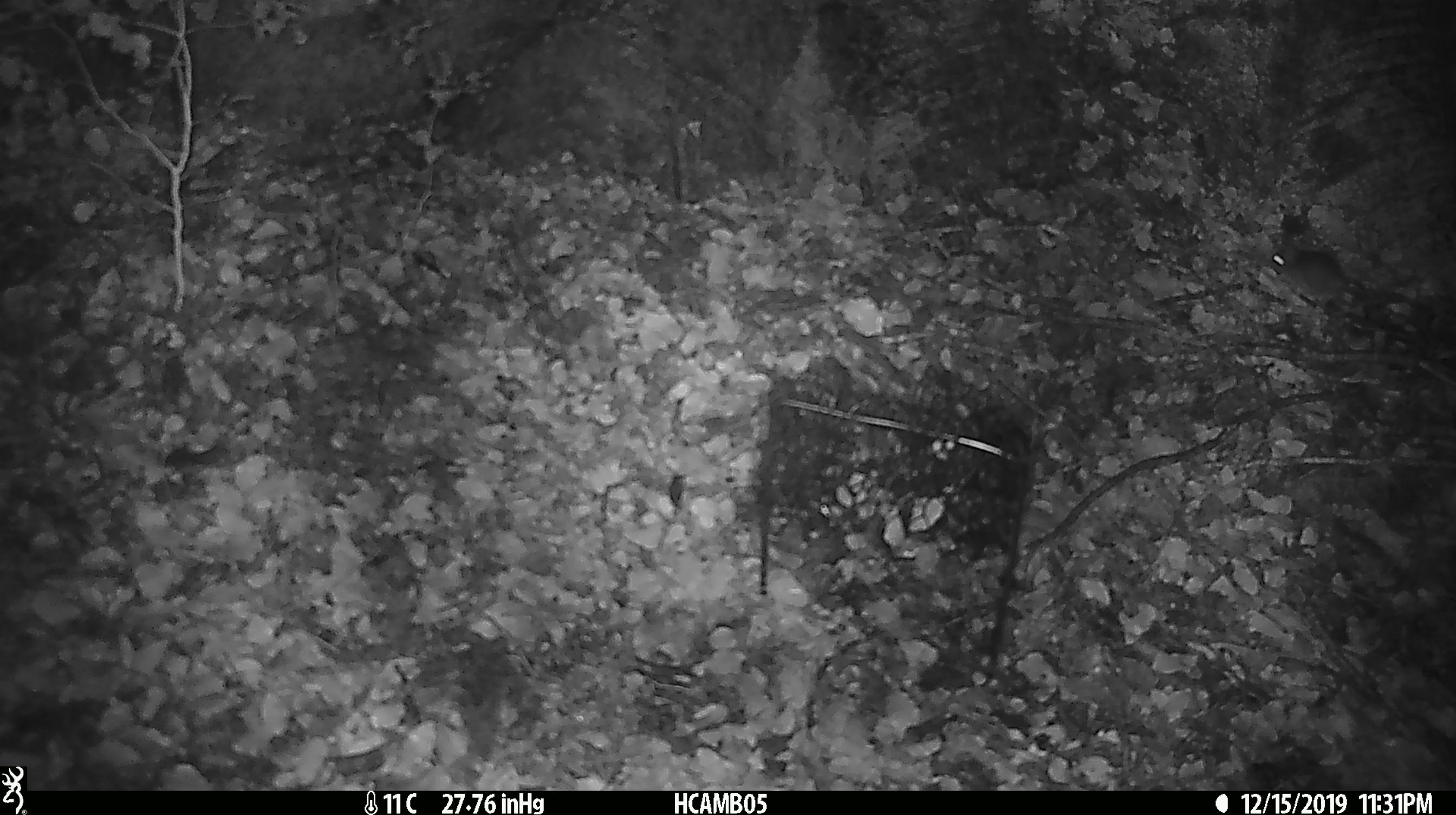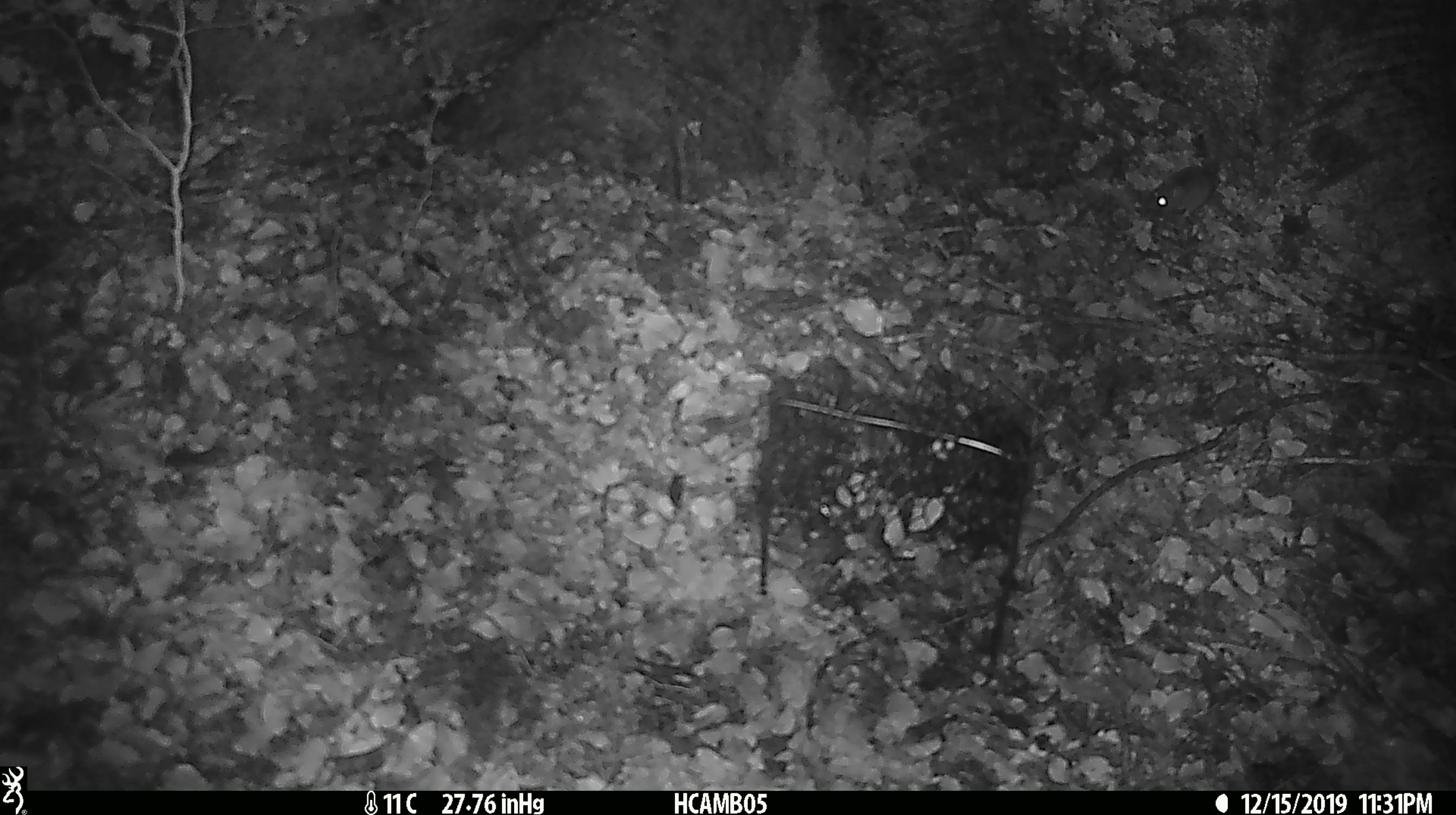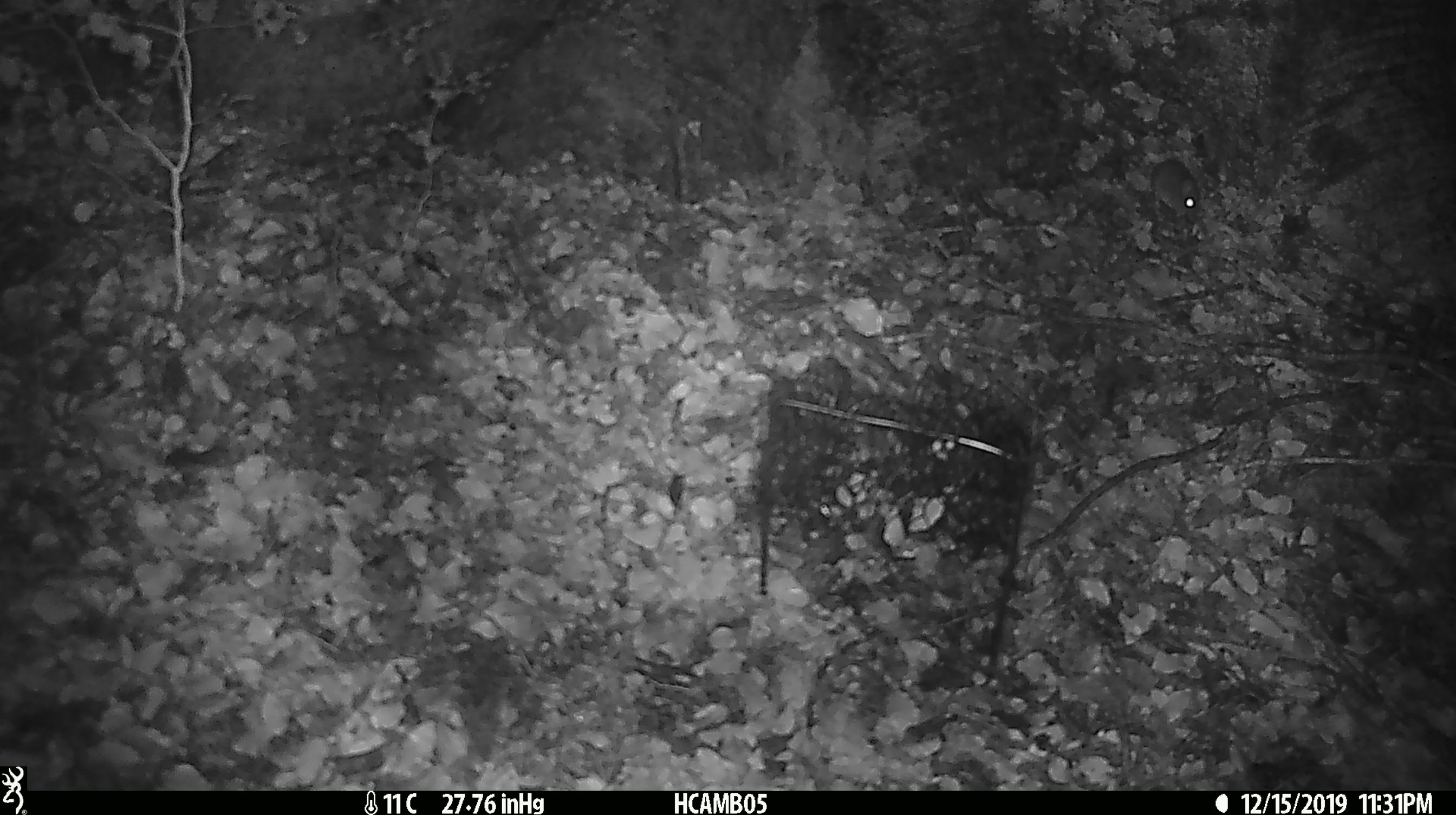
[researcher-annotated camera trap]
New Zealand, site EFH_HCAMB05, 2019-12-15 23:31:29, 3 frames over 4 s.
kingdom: Animalia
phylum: Chordata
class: Mammalia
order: Rodentia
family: Muridae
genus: Mus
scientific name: Mus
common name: mouse